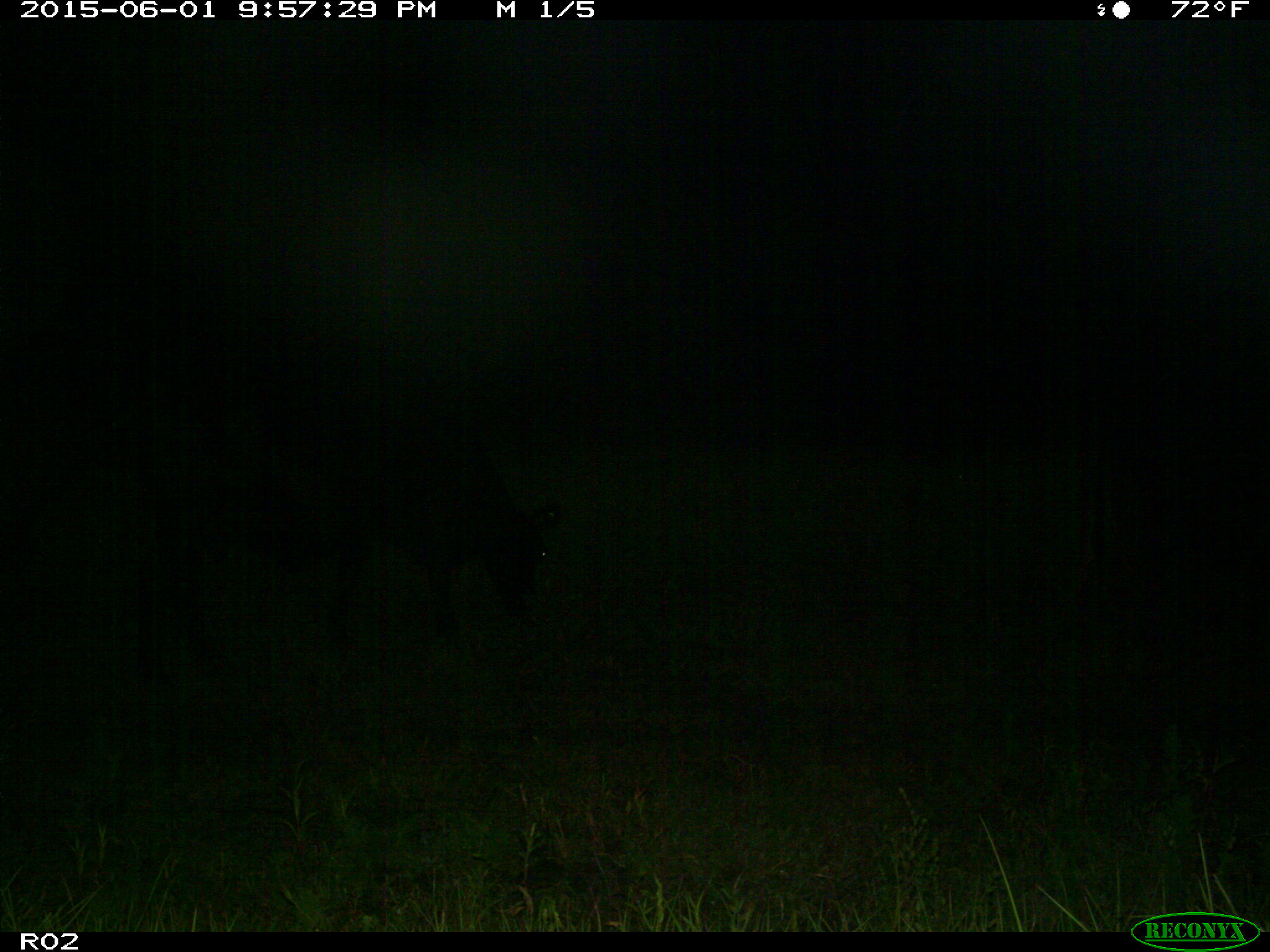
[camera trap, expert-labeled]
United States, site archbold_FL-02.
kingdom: Animalia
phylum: Chordata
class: Mammalia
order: Artiodactyla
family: Bovidae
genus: Bos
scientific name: Bos taurus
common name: domestic cow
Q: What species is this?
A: Bos taurus (domestic cow).